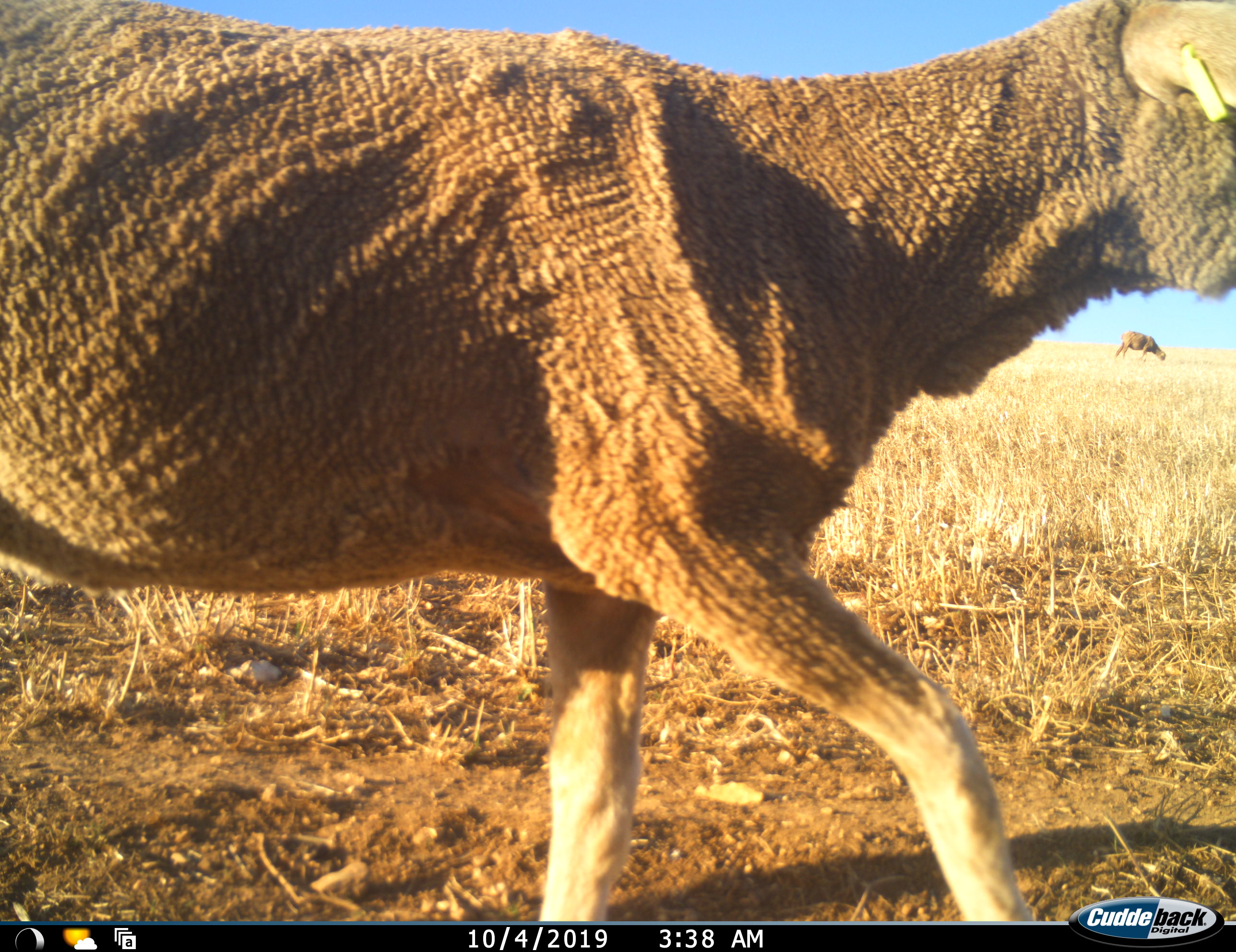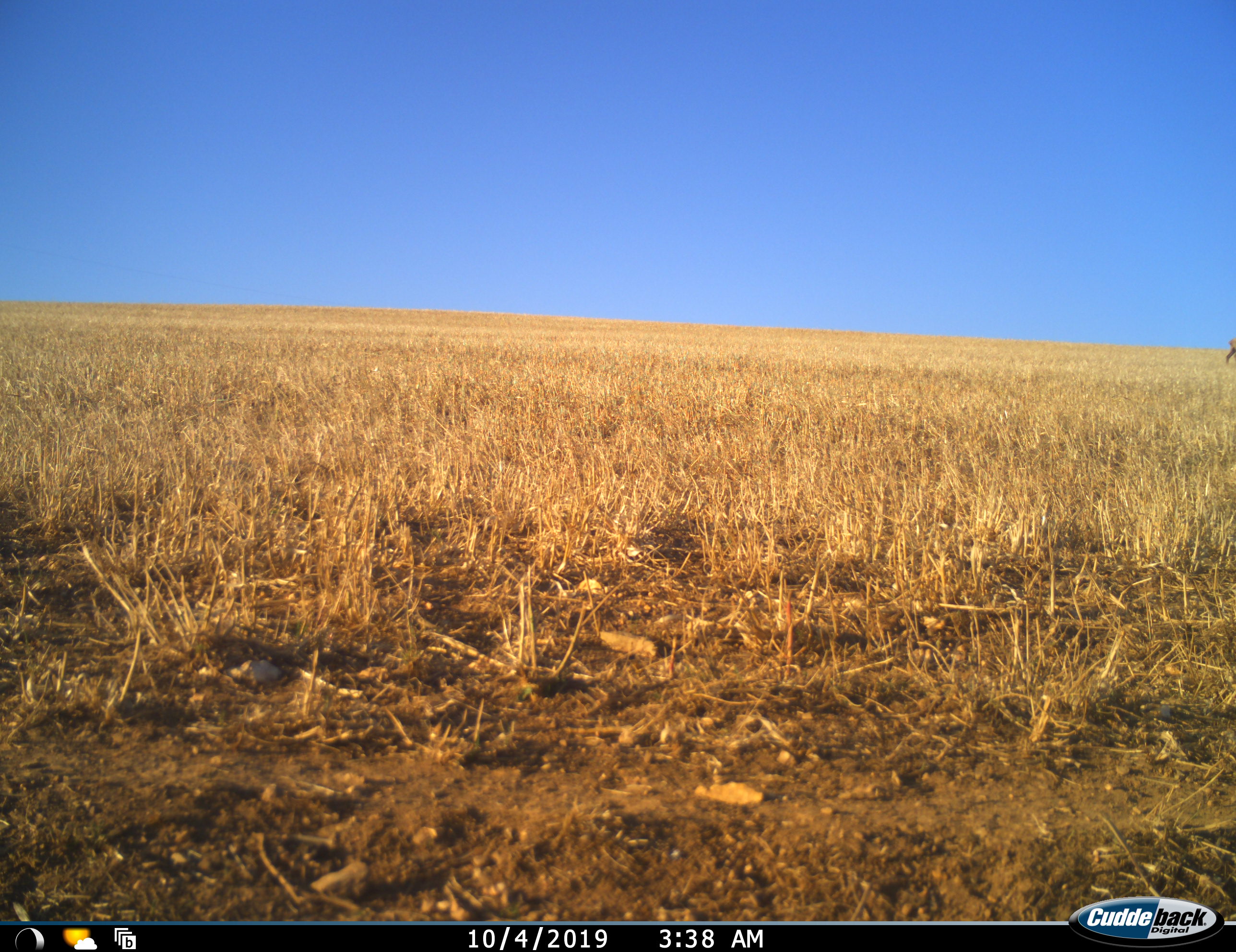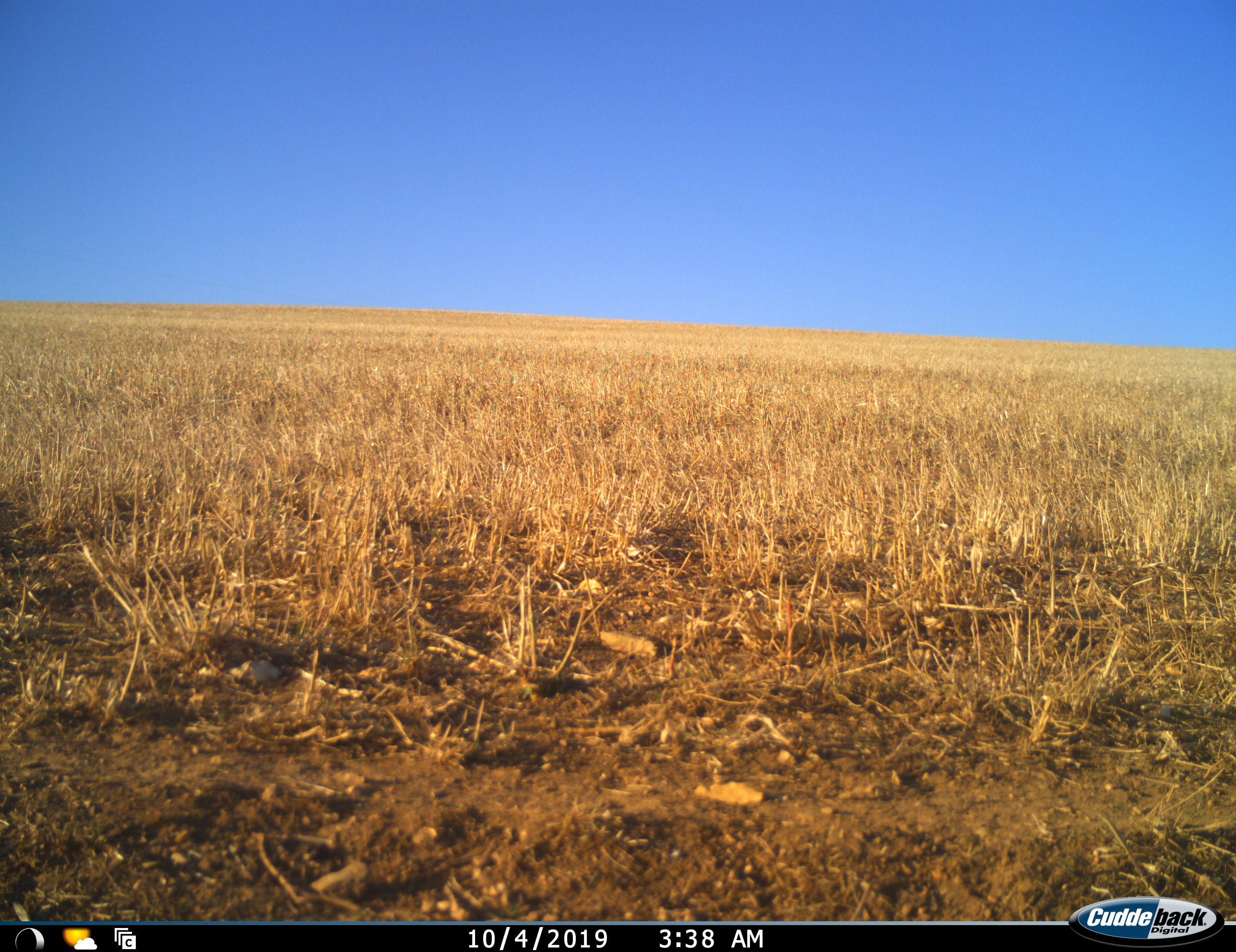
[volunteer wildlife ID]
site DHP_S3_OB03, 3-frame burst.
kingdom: Animalia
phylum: Chordata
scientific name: Vertebrata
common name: domestic animal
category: domesticanimal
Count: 2.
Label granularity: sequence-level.